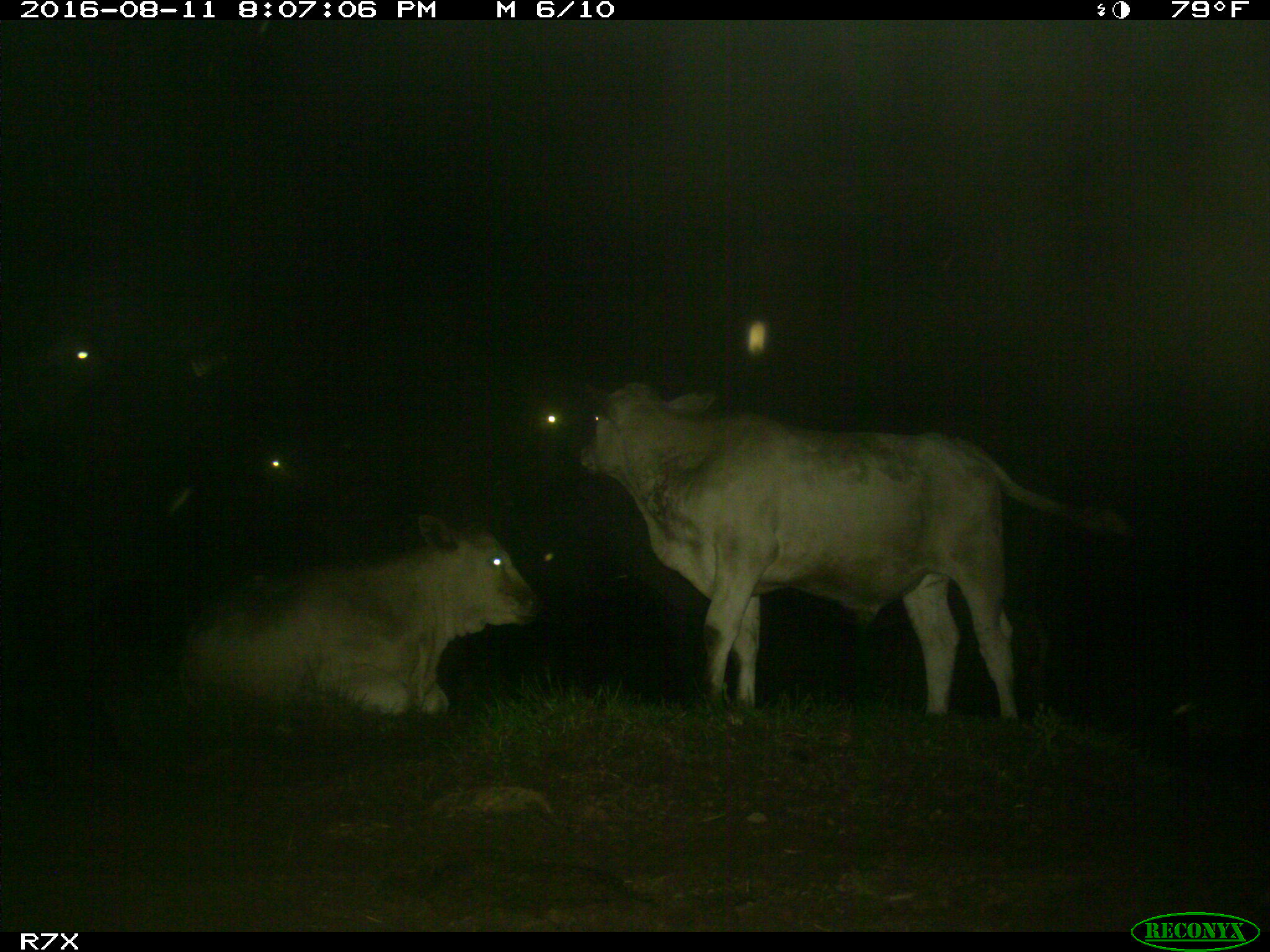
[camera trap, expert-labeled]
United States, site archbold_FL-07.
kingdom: Animalia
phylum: Chordata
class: Mammalia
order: Artiodactyla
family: Bovidae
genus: Bos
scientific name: Bos taurus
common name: domestic cow